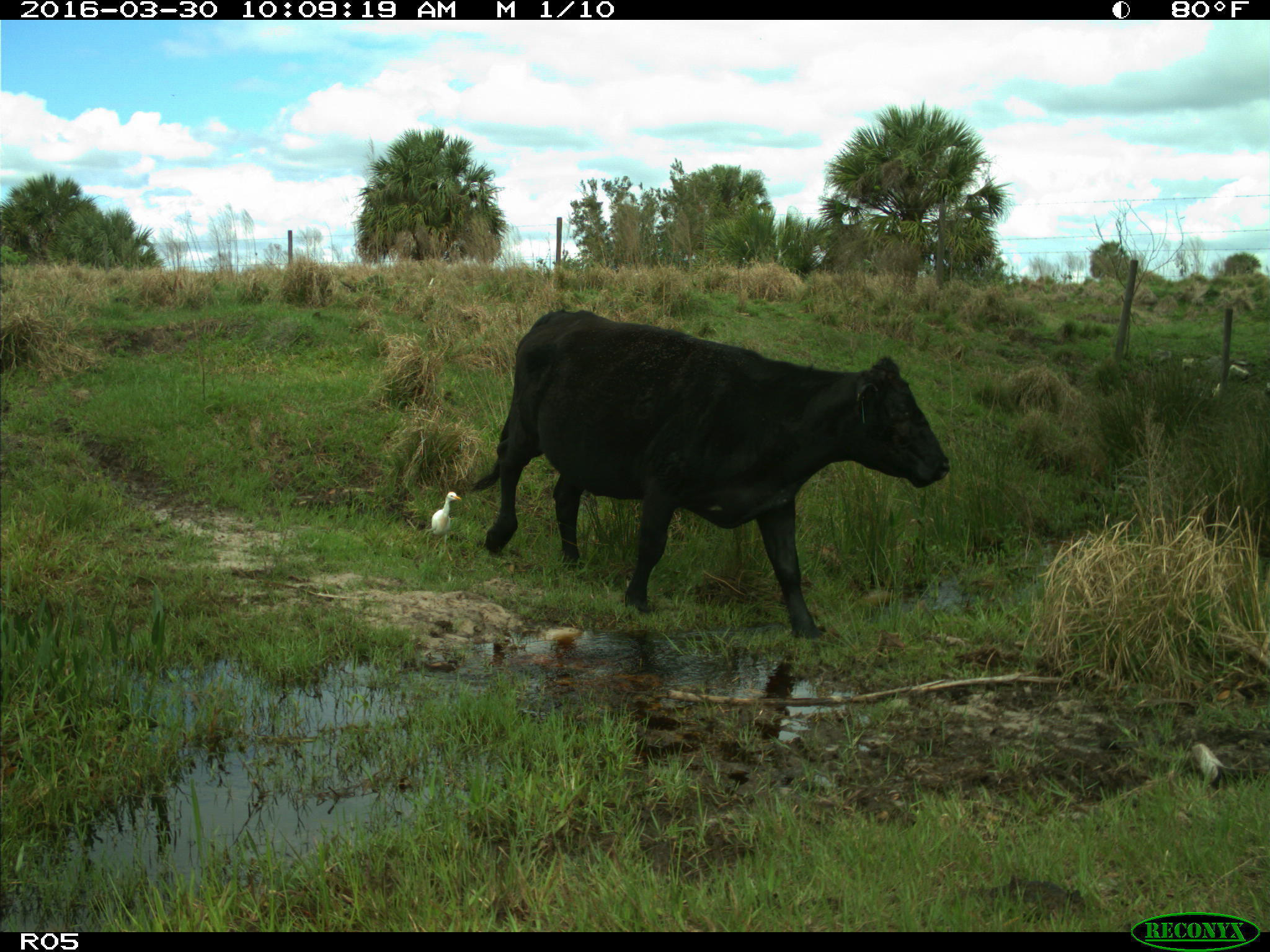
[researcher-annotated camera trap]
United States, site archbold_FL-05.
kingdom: Animalia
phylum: Chordata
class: Mammalia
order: Artiodactyla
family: Bovidae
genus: Bos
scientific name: Bos taurus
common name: domestic cow